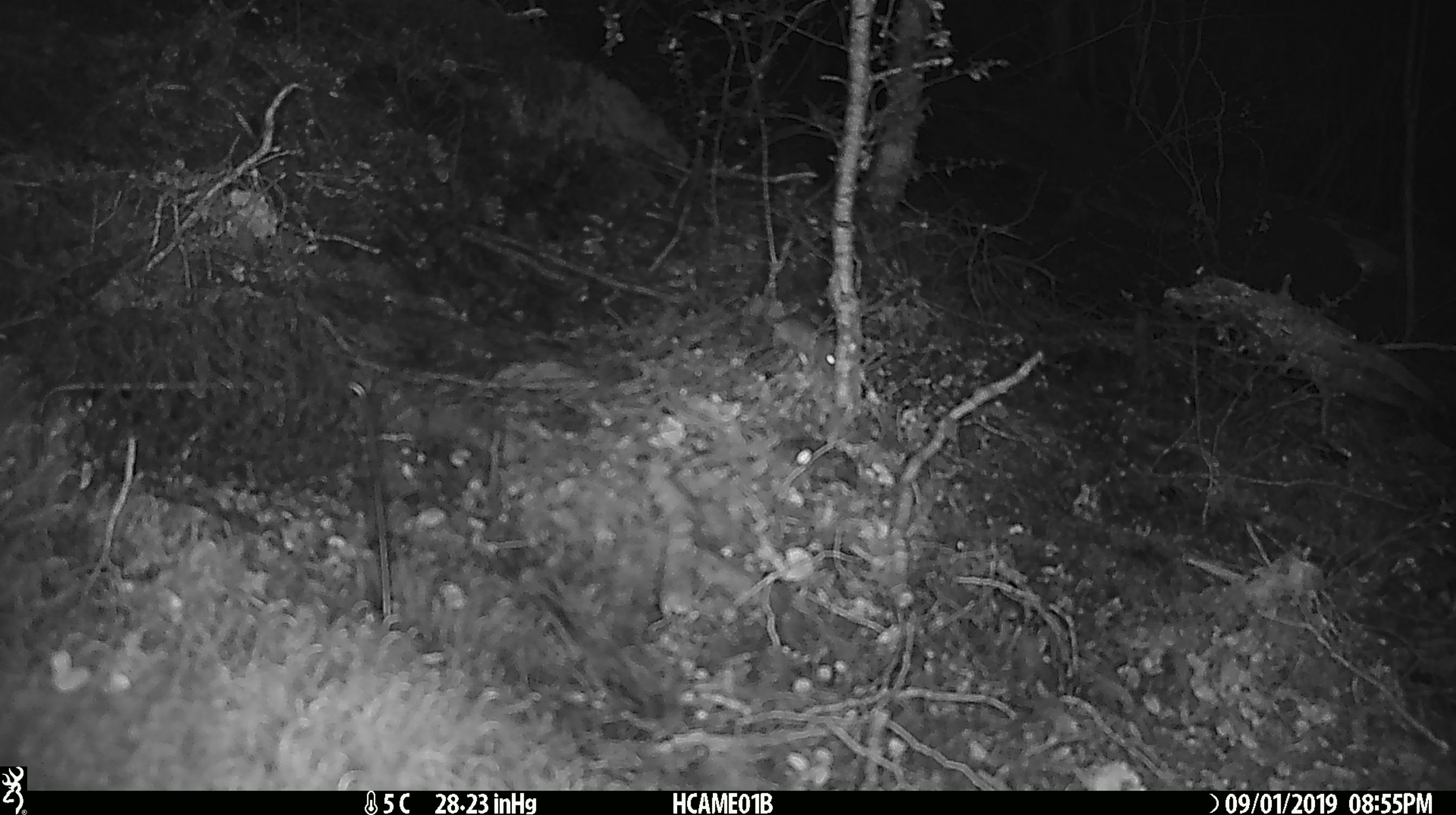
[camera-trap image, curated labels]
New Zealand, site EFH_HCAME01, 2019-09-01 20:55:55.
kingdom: Animalia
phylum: Chordata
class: Mammalia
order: Rodentia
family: Muridae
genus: Mus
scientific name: Mus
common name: mouse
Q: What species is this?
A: Mouse (Mus).